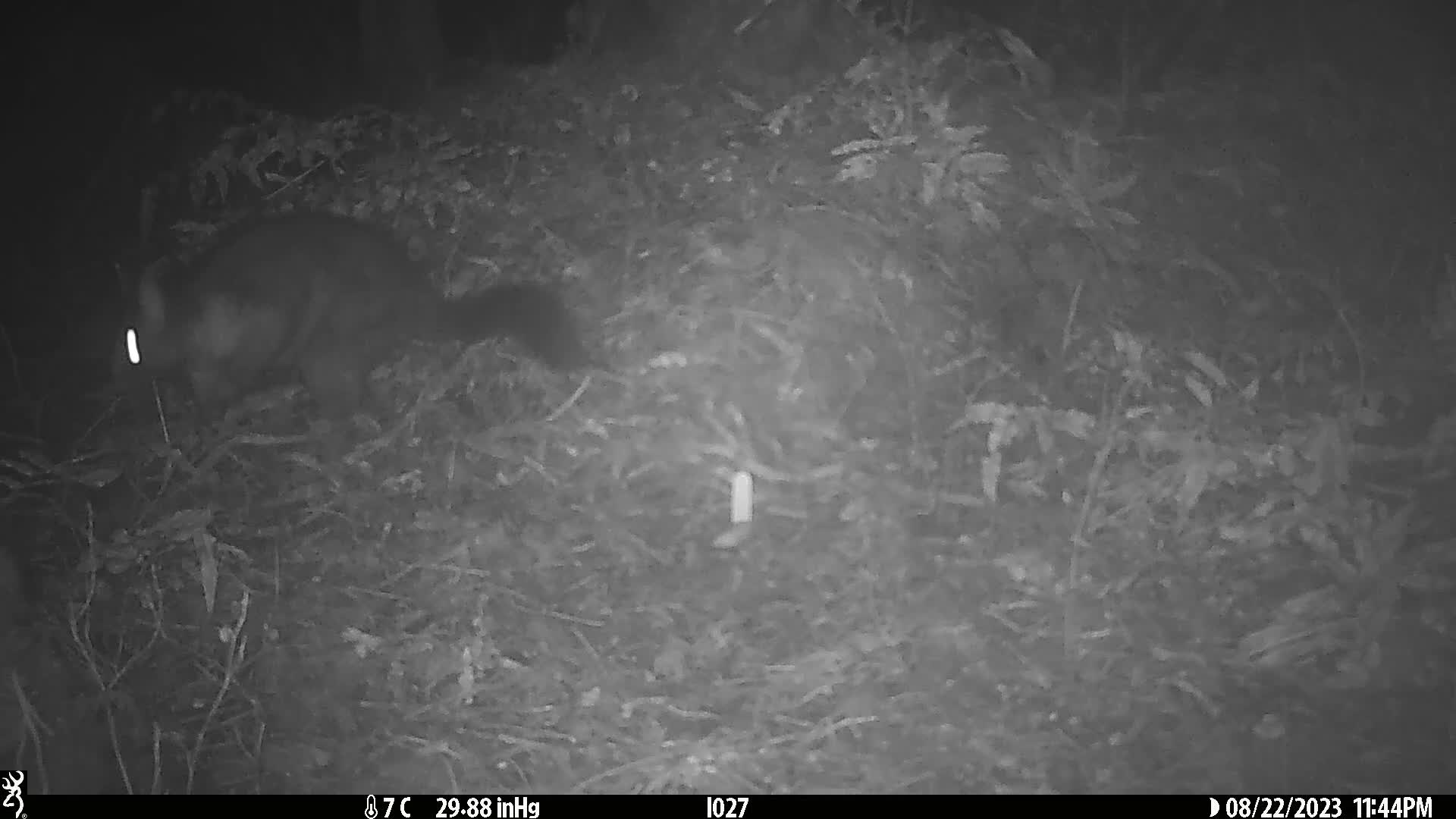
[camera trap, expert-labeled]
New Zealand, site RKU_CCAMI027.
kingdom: Animalia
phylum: Chordata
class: Mammalia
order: Diprotodontia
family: Phalangeridae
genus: Trichosurus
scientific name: Trichosurus vulpecula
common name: common brushtail possum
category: possum